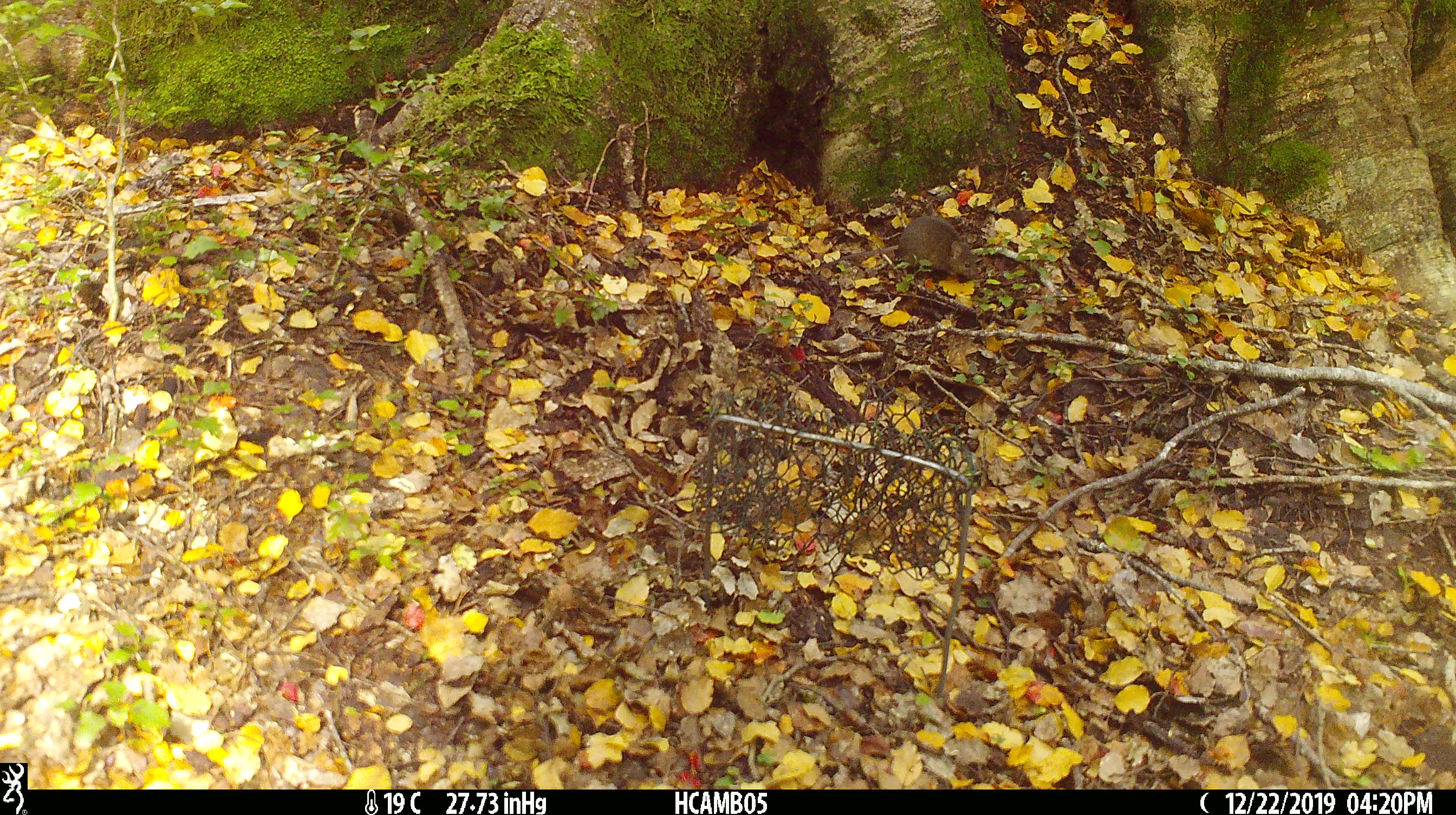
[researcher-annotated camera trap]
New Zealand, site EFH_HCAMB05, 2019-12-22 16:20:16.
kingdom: Animalia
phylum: Chordata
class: Mammalia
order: Rodentia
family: Muridae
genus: Mus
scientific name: Mus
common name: mouse